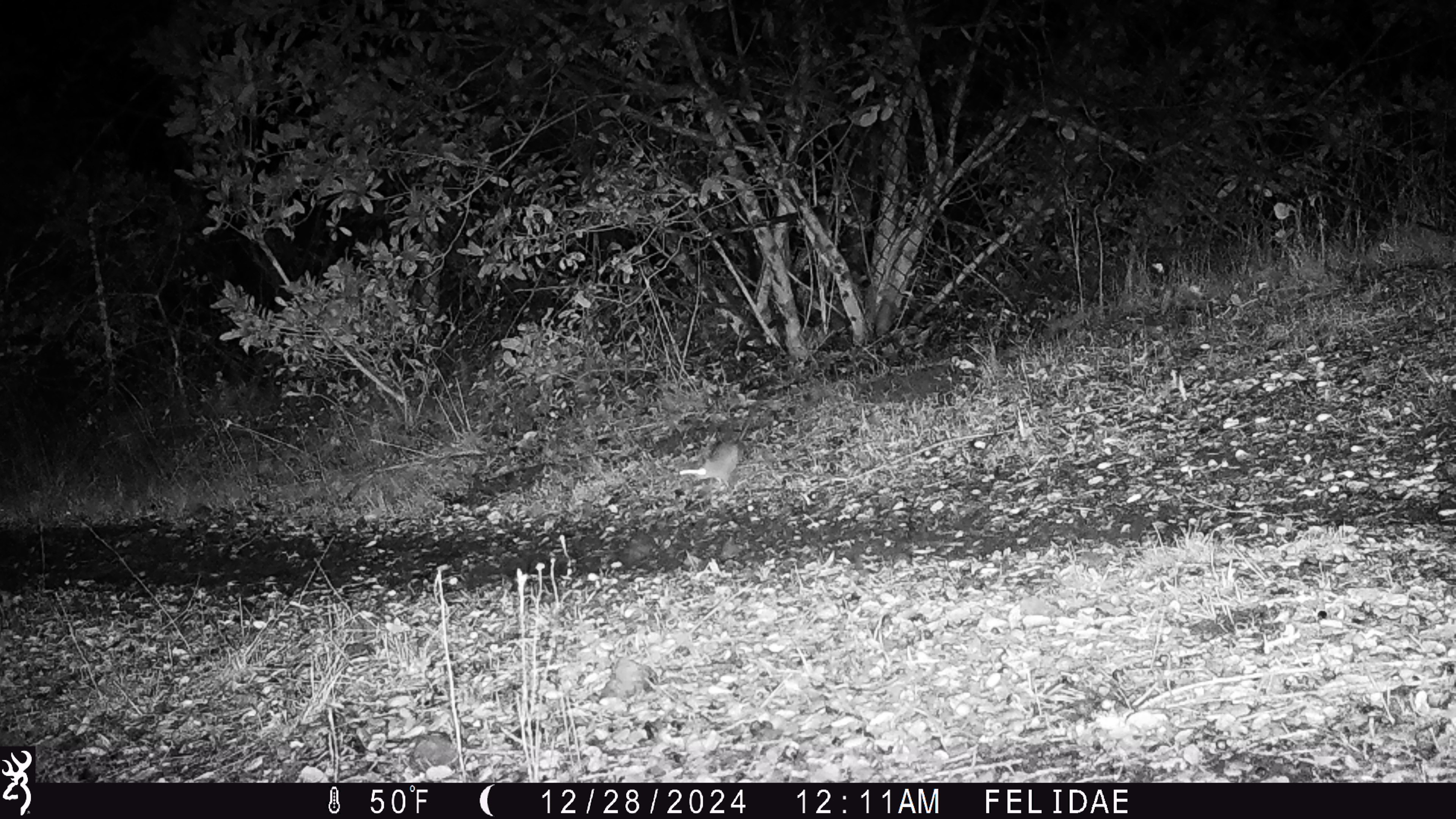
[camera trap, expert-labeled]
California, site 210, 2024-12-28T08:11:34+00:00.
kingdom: Animalia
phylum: Chordata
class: Mammalia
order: Rodentia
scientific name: Rodentia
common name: mouse or rat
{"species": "mouse or rat (Rodentia)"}